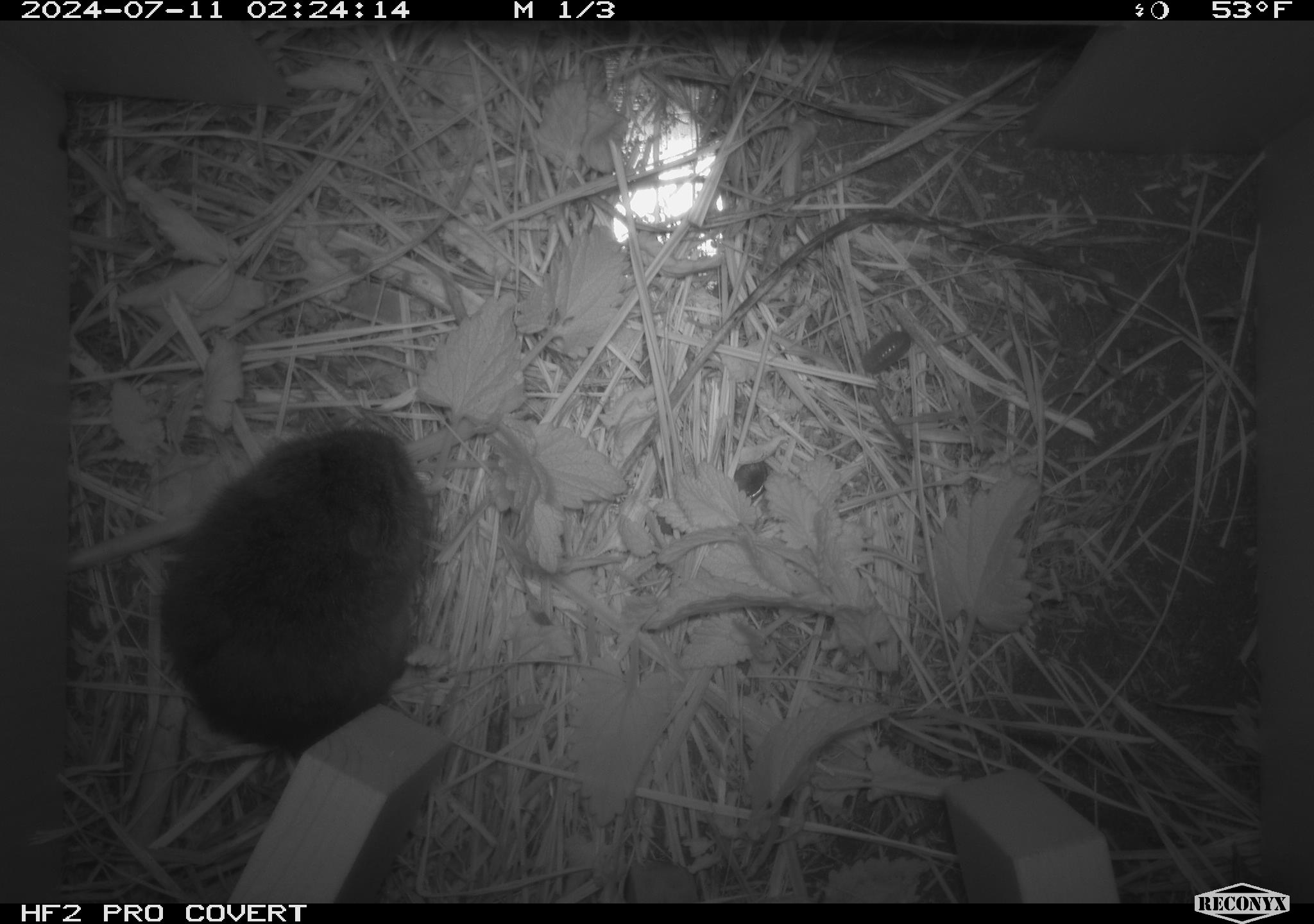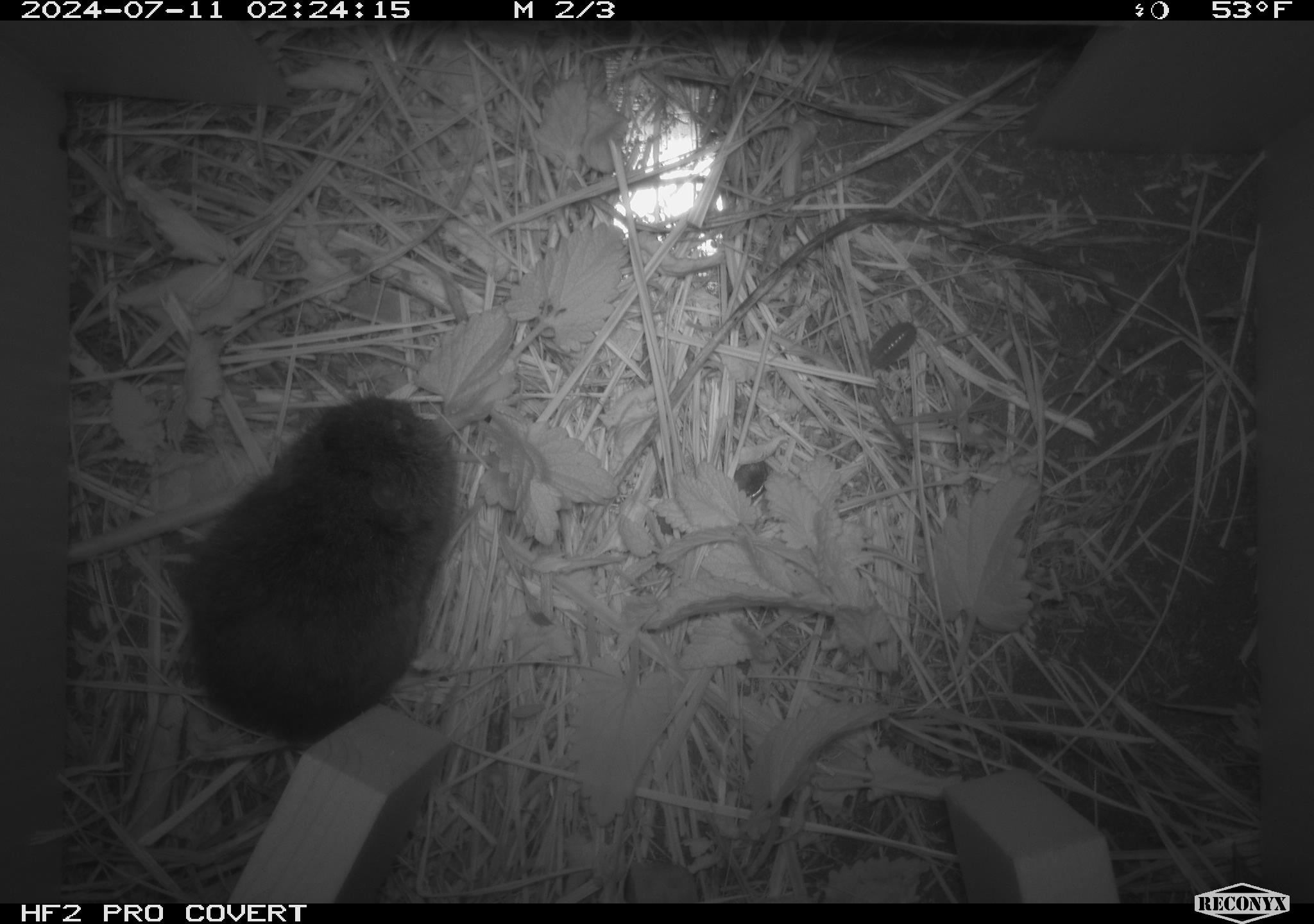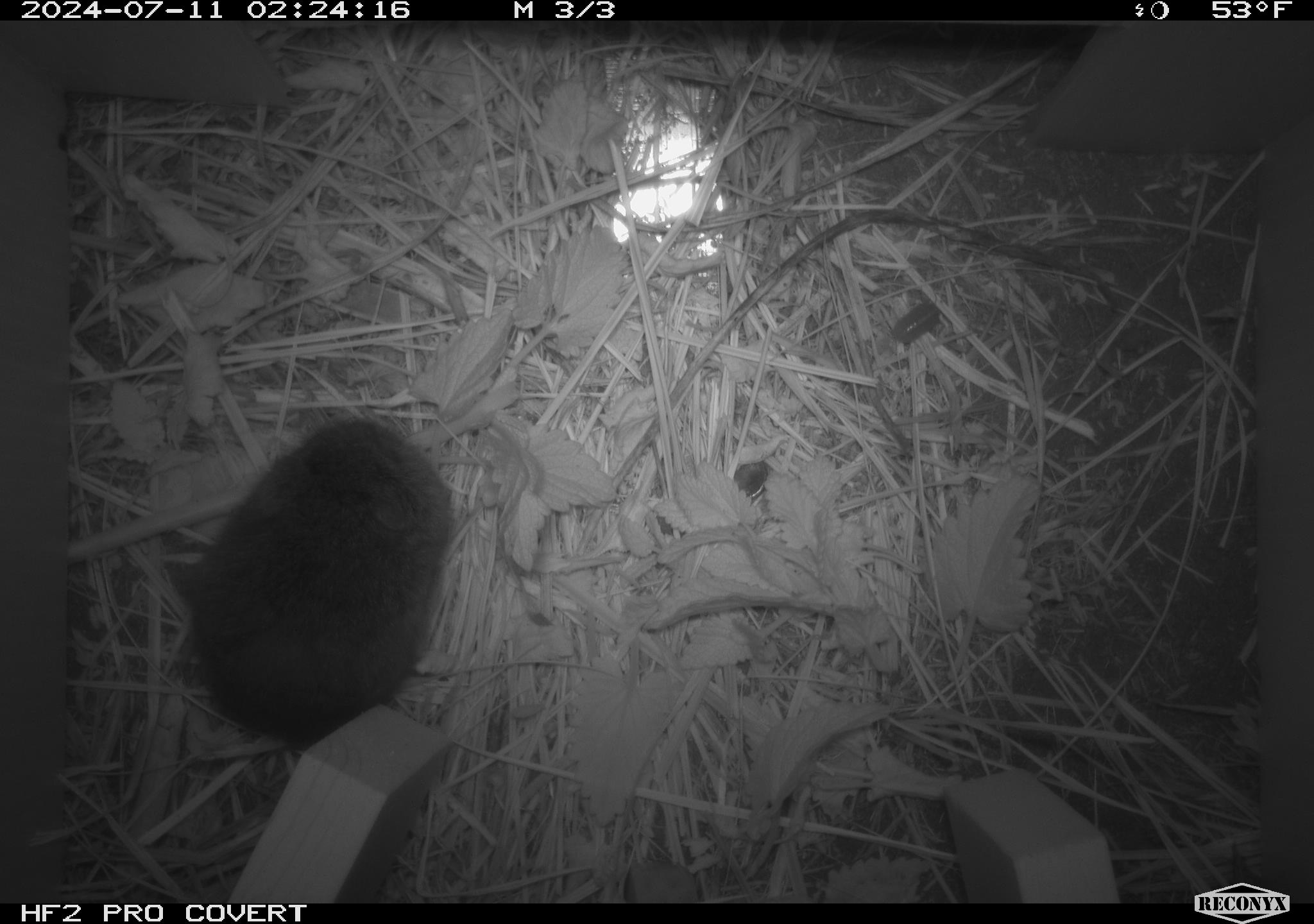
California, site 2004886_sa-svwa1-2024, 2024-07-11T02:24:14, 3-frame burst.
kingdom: Animalia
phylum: Chordata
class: Mammalia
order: Rodentia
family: Cricetidae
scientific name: Arvicolinae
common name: voles, lemmings, and muskrats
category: arvicolinae subfamily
Arvicolinae subfamily (voles, lemmings, and muskrats) (Arvicolinae).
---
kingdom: Animalia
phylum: Arthropoda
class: Malacostraca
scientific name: Malacostraca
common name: amphipods, crabs, isopods, krill, lobsters and shrimps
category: malacostracan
Malacostracan (amphipods, crabs, isopods, krill, lobsters and shrimps) (Malacostraca).